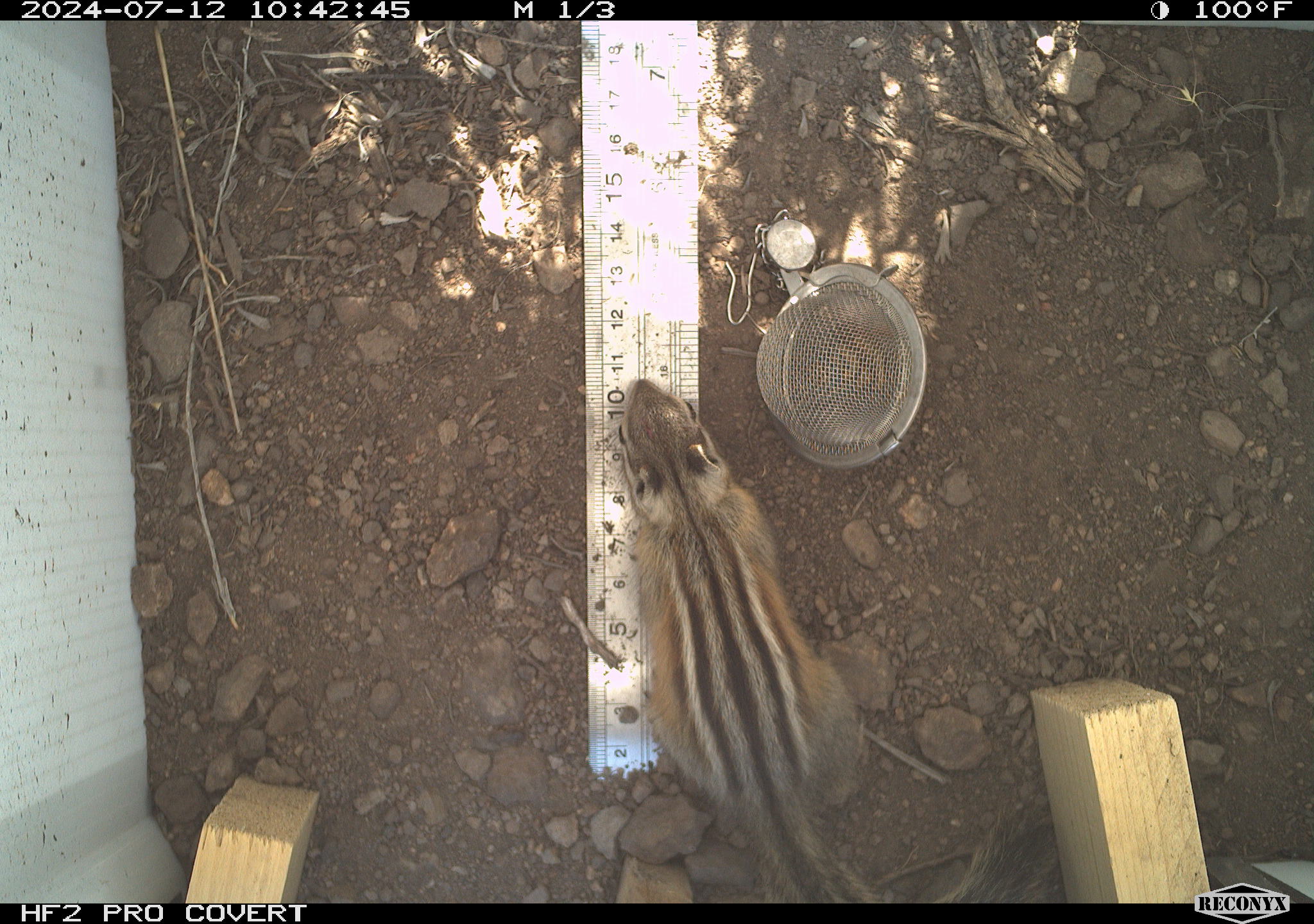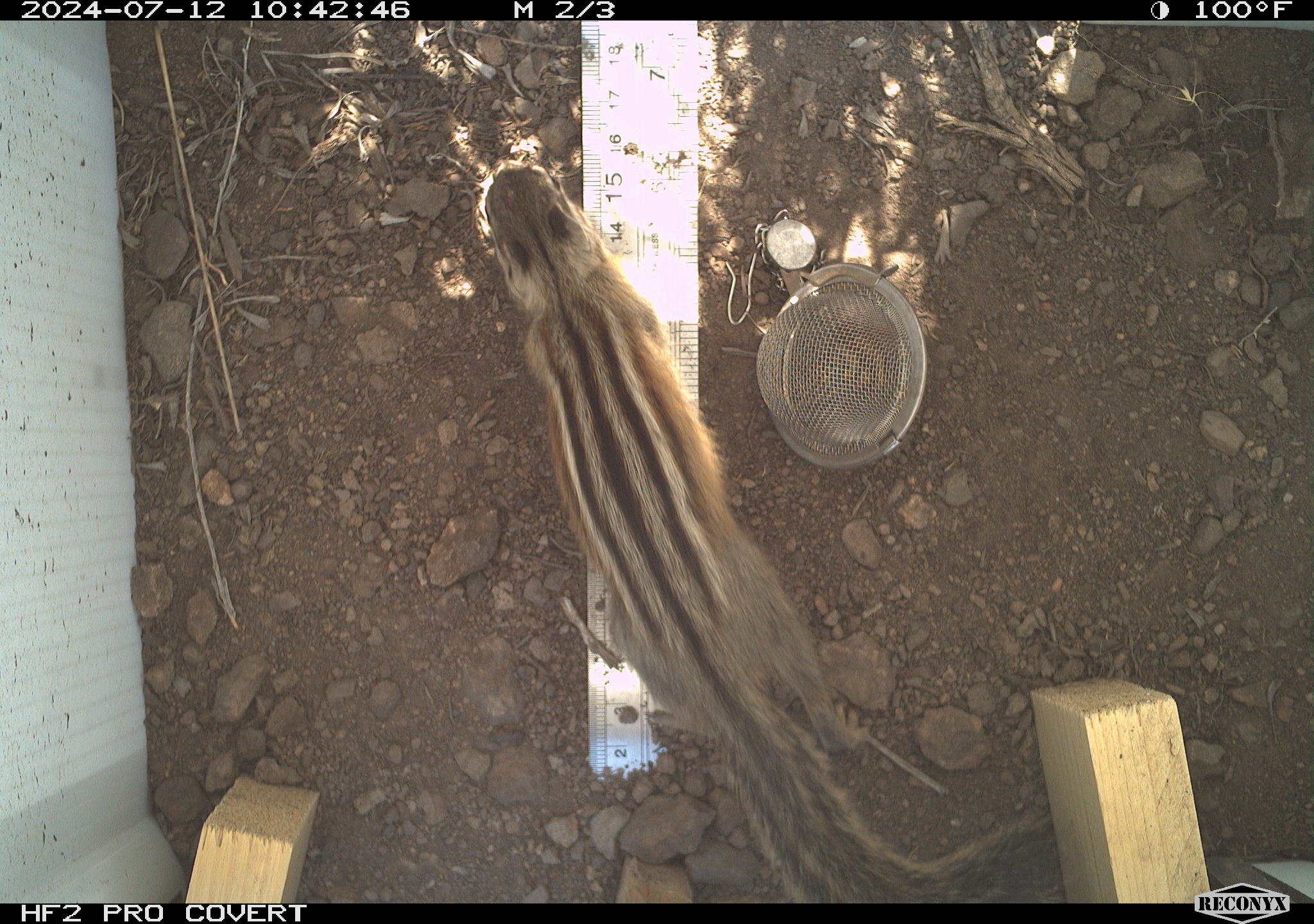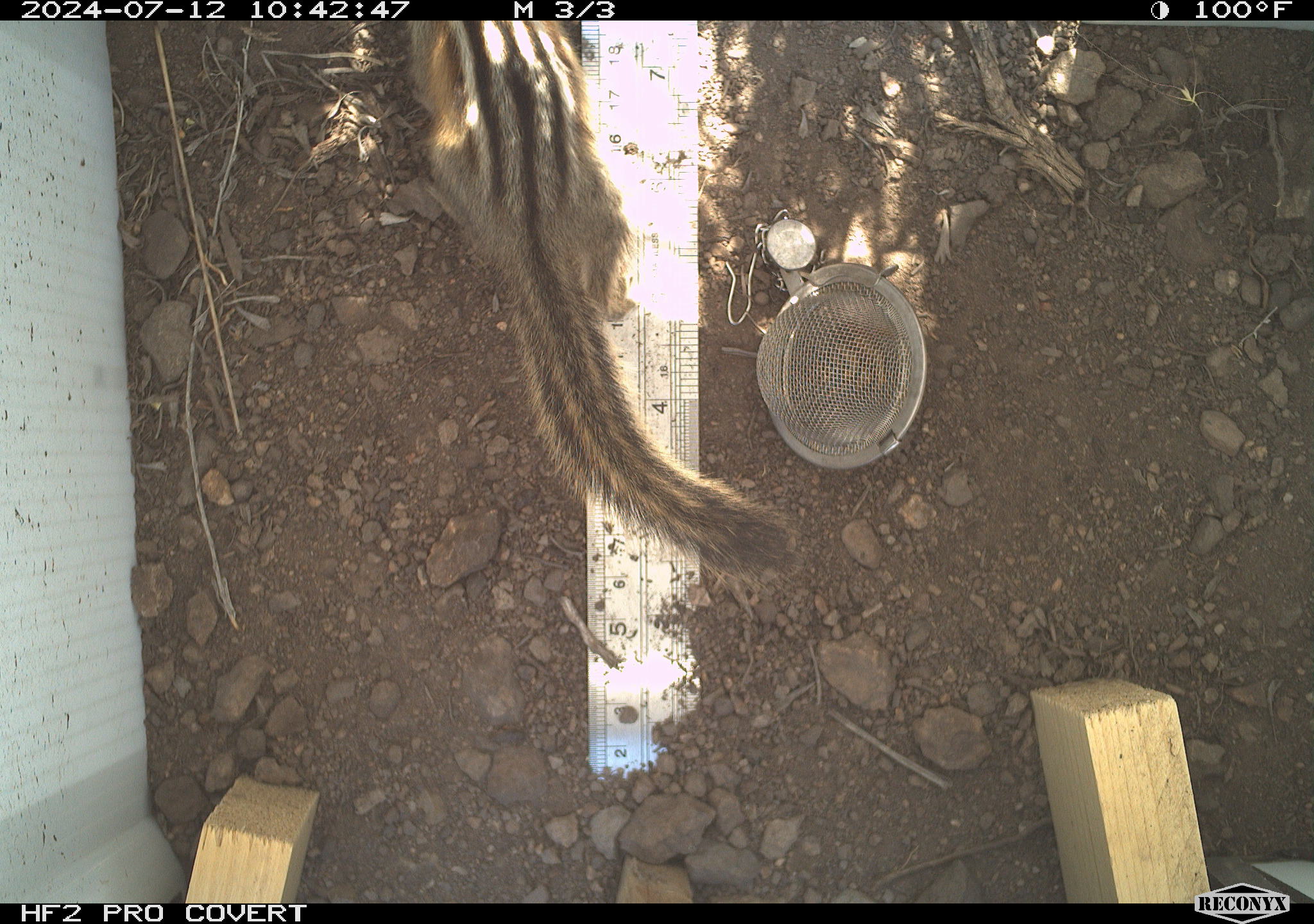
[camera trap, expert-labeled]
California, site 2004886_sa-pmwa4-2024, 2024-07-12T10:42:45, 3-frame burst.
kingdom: Animalia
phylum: Chordata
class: Mammalia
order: Rodentia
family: Sciuridae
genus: Neotamias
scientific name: Neotamias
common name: western chipmunks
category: neotamias species